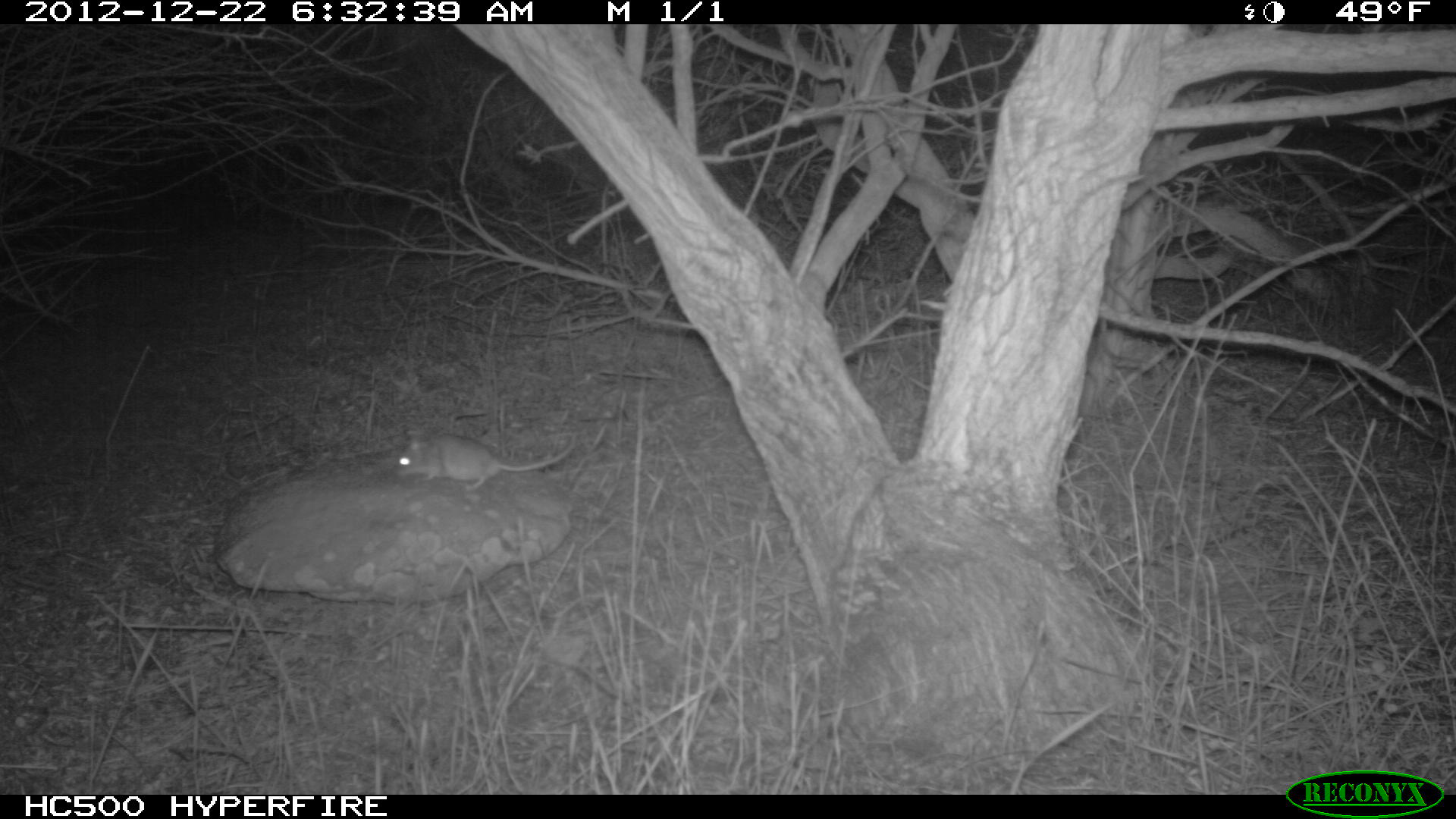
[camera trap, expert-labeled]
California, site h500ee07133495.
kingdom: Animalia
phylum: Chordata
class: Mammalia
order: Rodentia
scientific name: Rodentia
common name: rodent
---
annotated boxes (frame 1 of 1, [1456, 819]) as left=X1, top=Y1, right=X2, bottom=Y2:
rodent: left=394, top=433, right=575, bottom=491